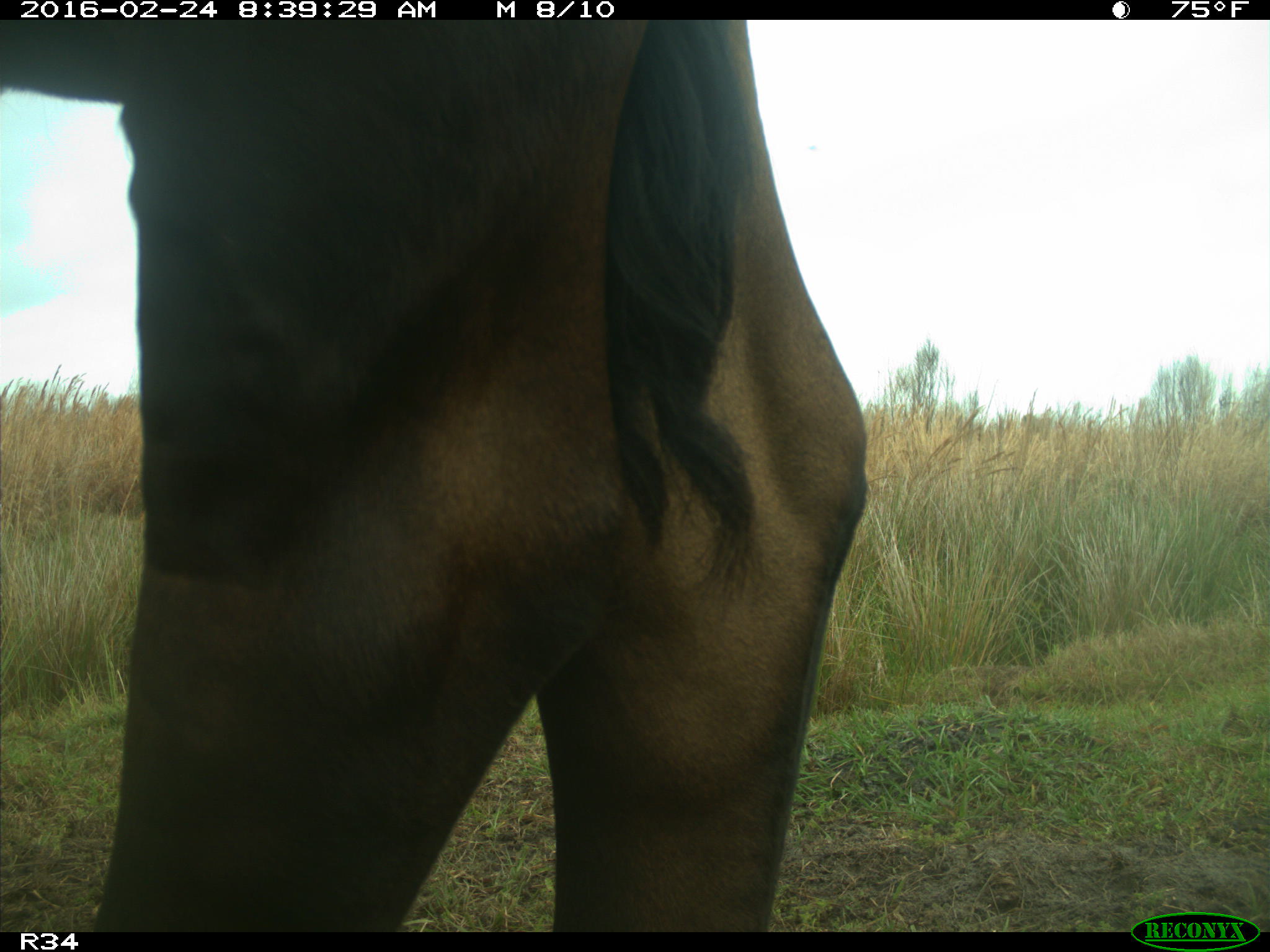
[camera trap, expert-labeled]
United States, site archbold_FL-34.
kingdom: Animalia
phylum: Chordata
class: Mammalia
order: Artiodactyla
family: Bovidae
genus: Bos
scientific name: Bos taurus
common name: domestic cow